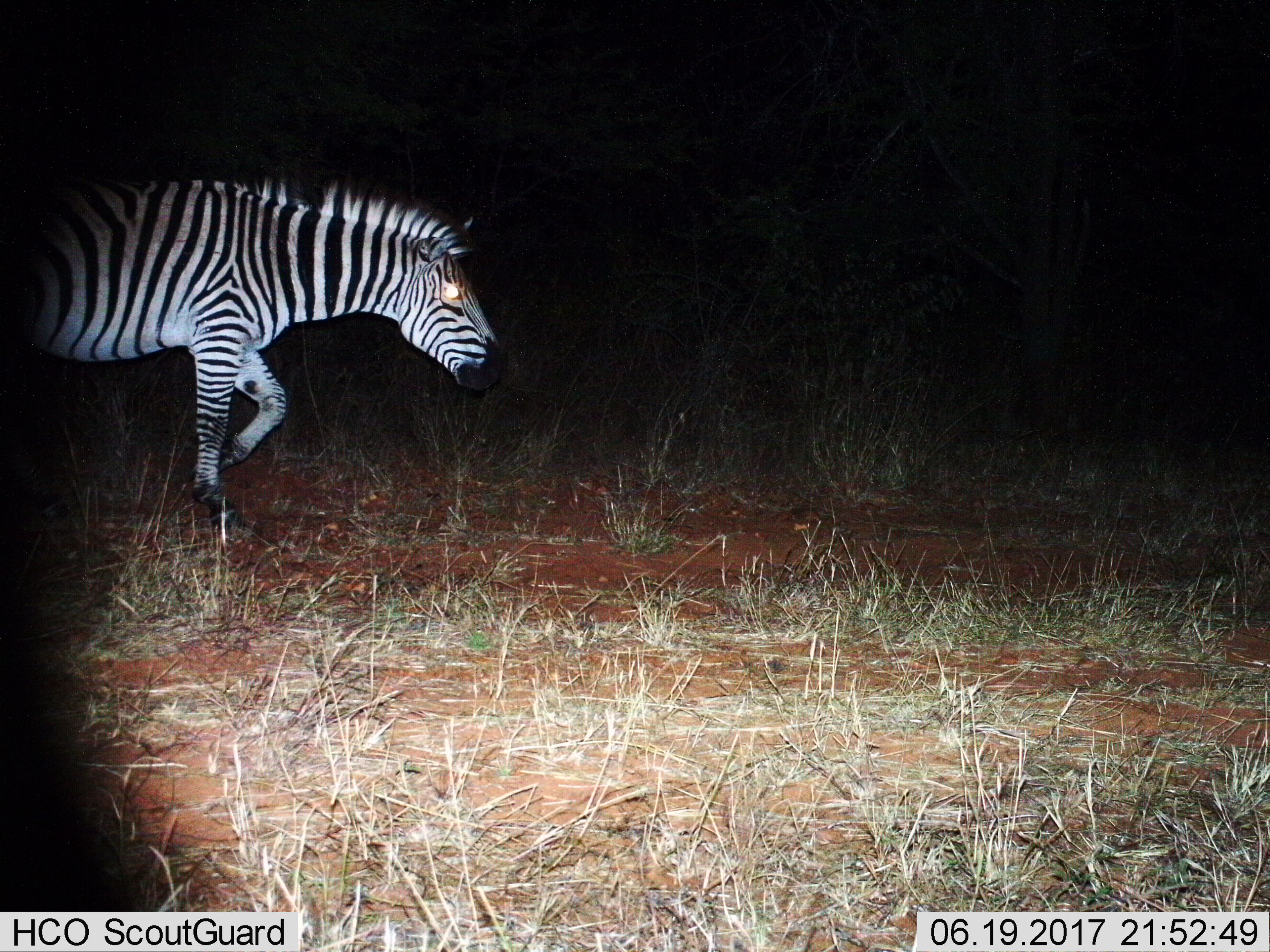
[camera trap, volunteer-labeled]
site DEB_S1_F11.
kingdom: Animalia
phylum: Chordata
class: Mammalia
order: Perissodactyla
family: Equidae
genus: Equus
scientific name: Equus quagga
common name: plains zebra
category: zebraplains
Zebraplains (plains zebra) (Equus quagga), count 1. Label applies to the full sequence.